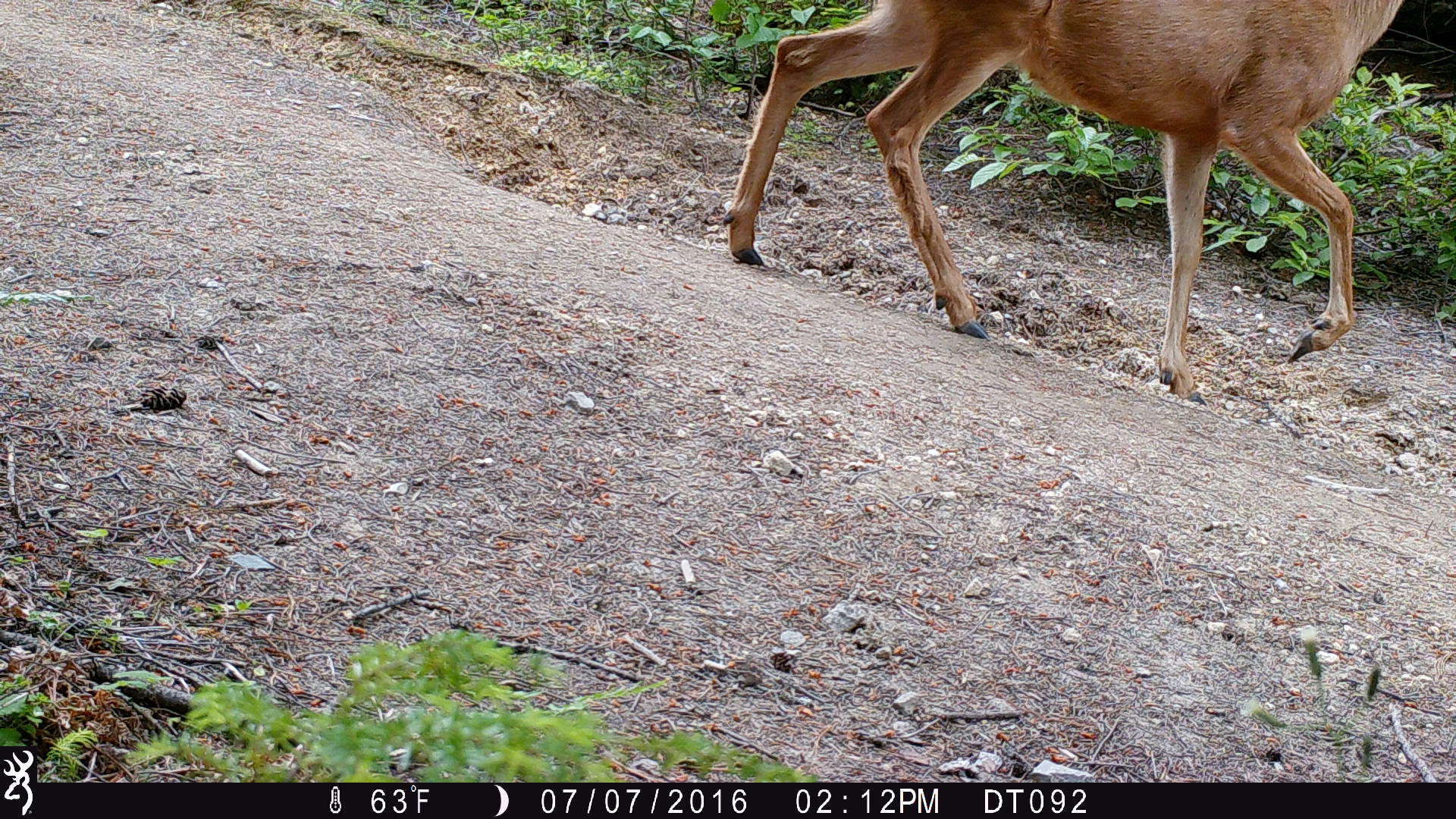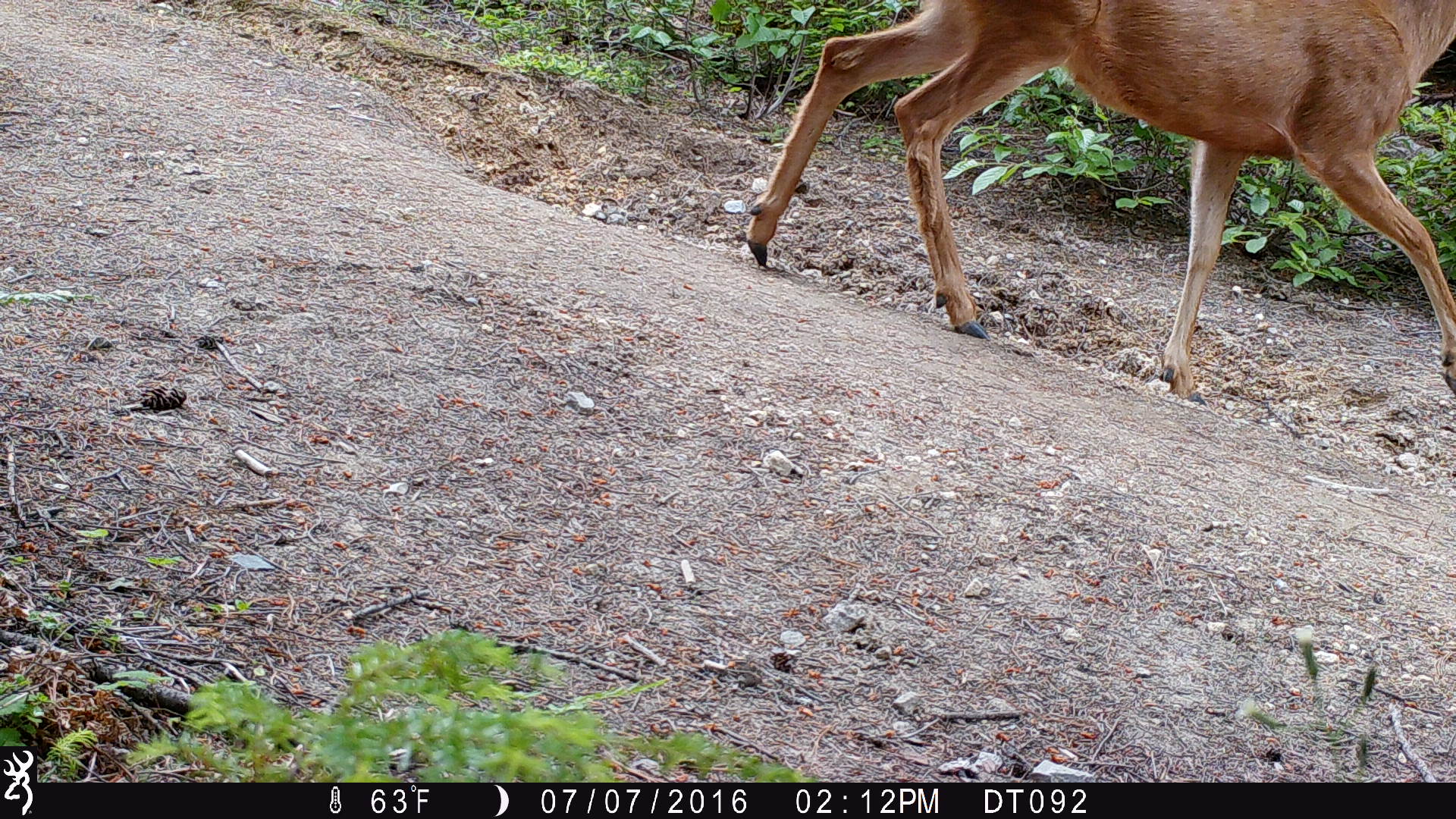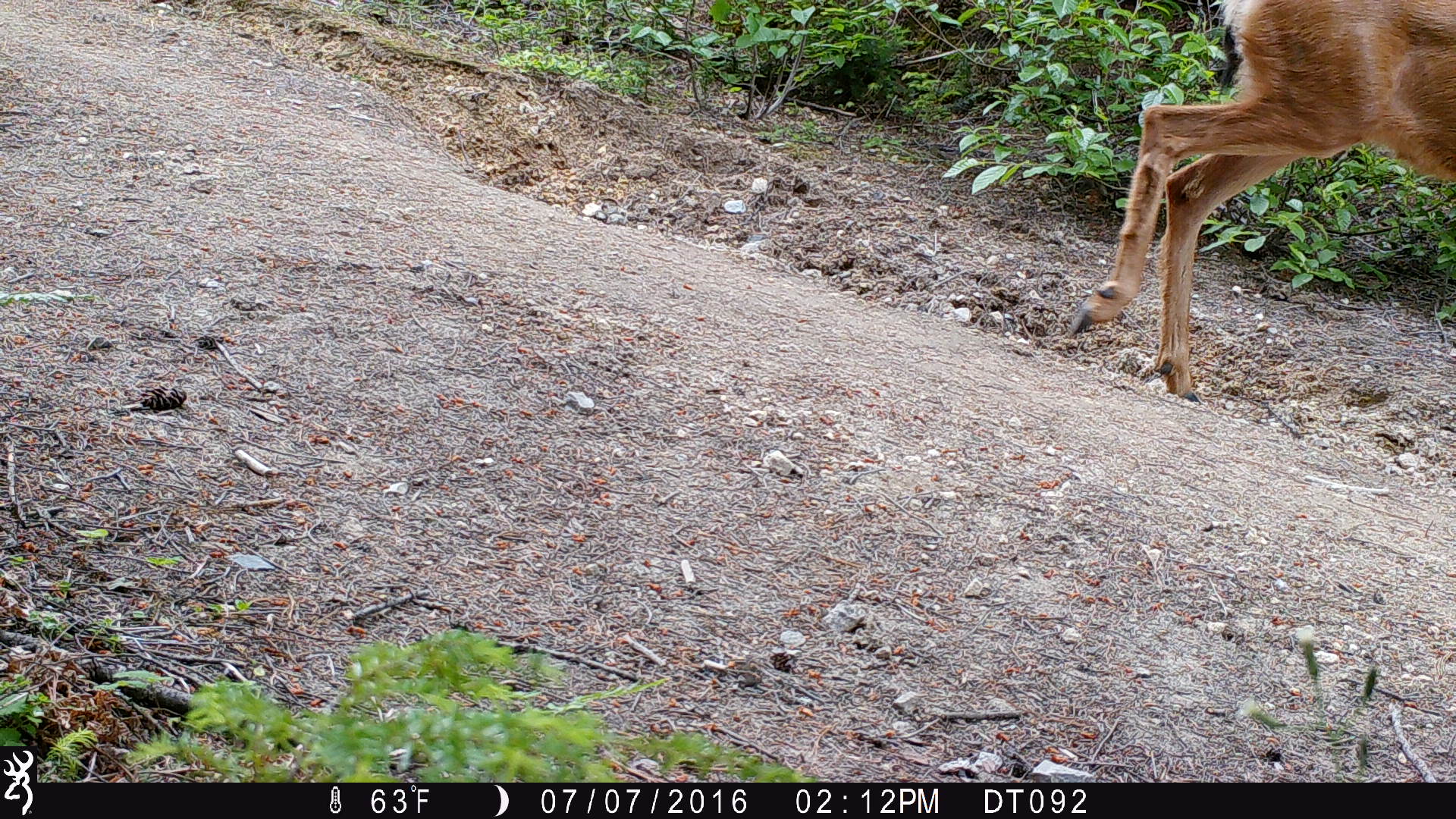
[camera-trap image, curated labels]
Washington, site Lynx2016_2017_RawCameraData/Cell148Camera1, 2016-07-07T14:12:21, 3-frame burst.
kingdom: Animalia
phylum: Chordata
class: Mammalia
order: Artiodactyla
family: Cervidae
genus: Odocoileus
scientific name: Odocoileus hemionus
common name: mule deer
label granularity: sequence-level